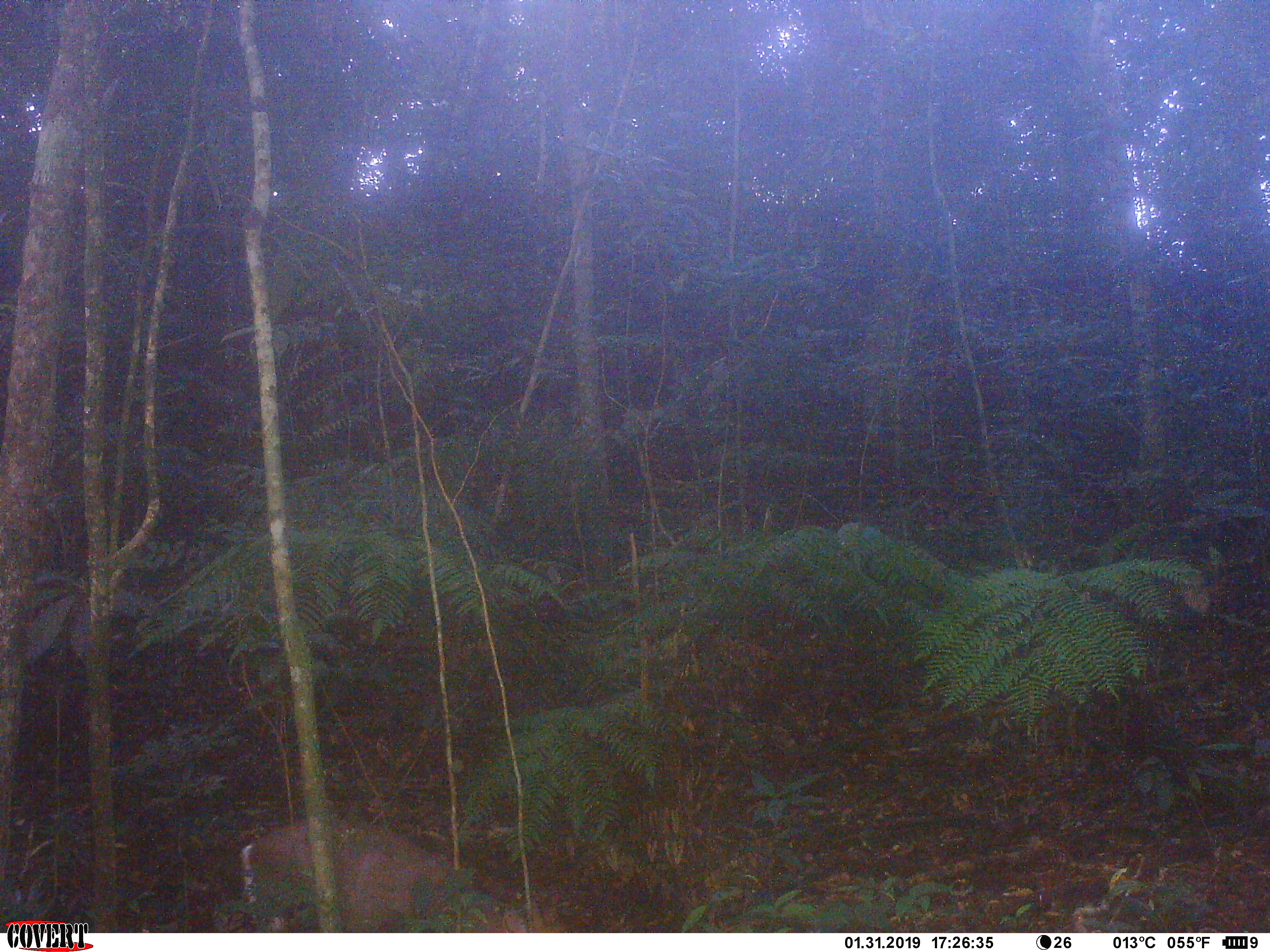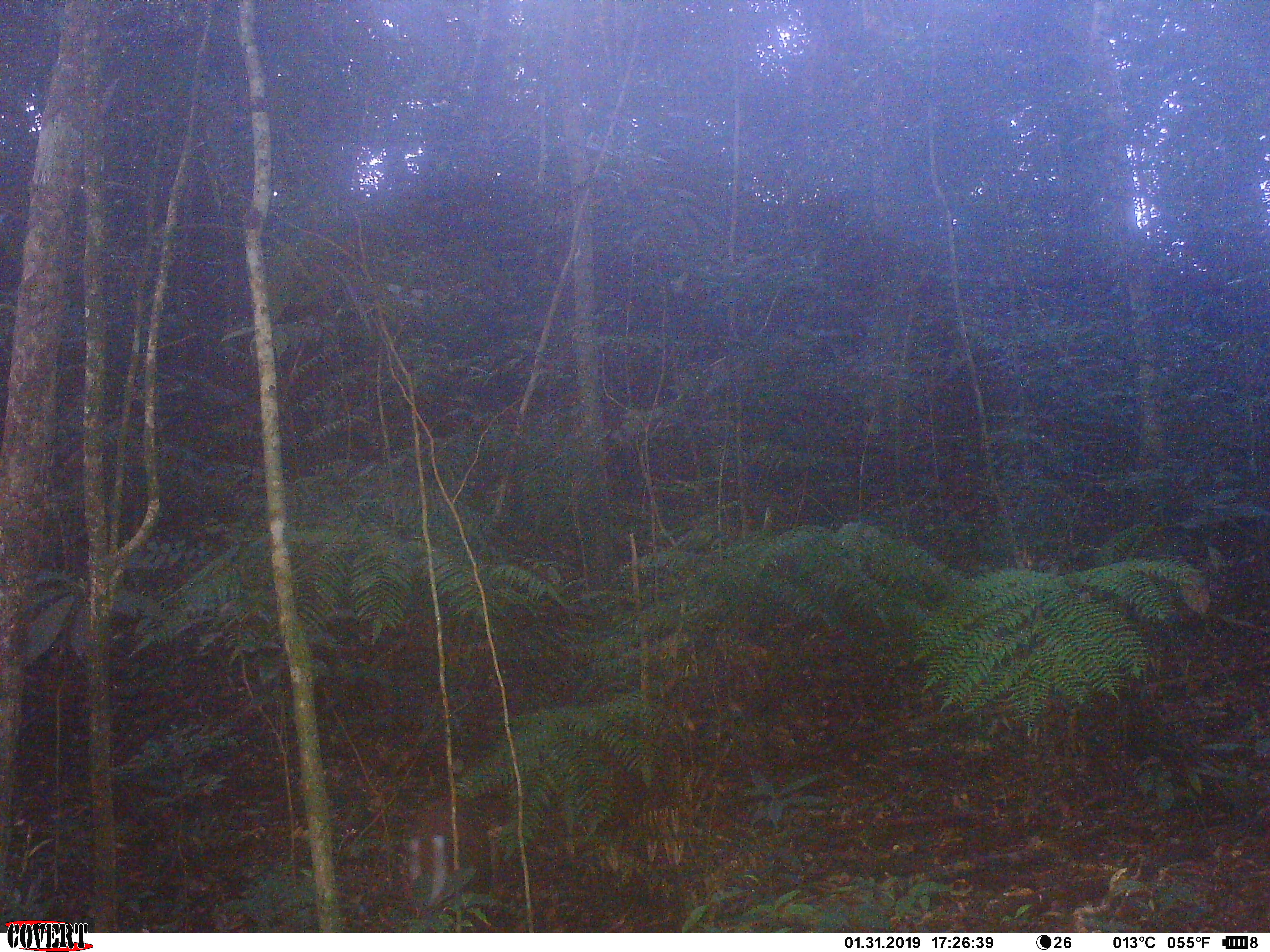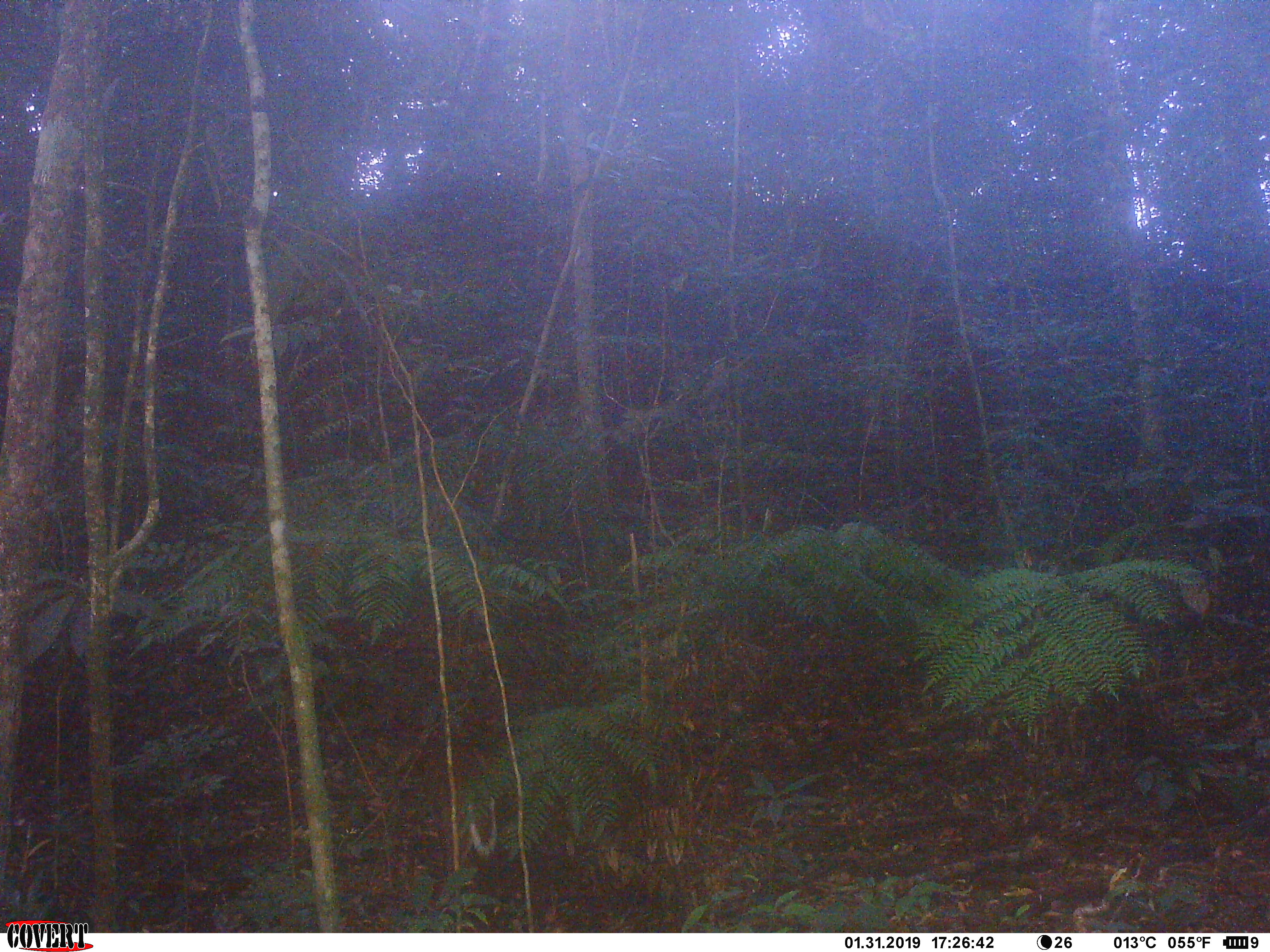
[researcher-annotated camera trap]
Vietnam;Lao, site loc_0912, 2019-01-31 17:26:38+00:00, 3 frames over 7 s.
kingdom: Animalia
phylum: Chordata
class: Mammalia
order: Artiodactyla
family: Cervidae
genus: Muntiacus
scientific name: Muntiacus rooseveltorum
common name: roosevelt's muntjac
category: roosevelts muntjac group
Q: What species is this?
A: Roosevelts muntjac group (roosevelt's muntjac) (Muntiacus rooseveltorum).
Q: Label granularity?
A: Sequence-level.